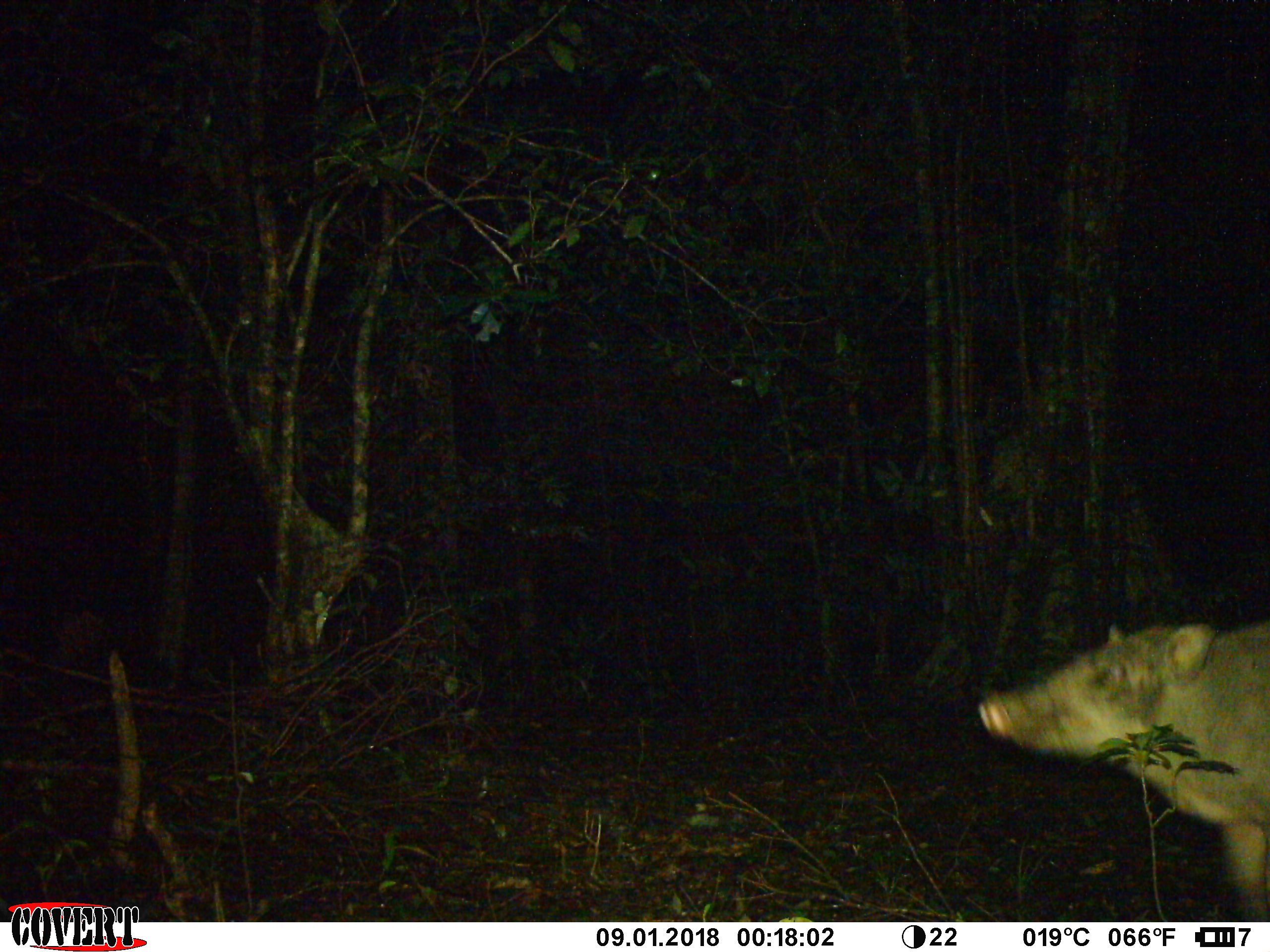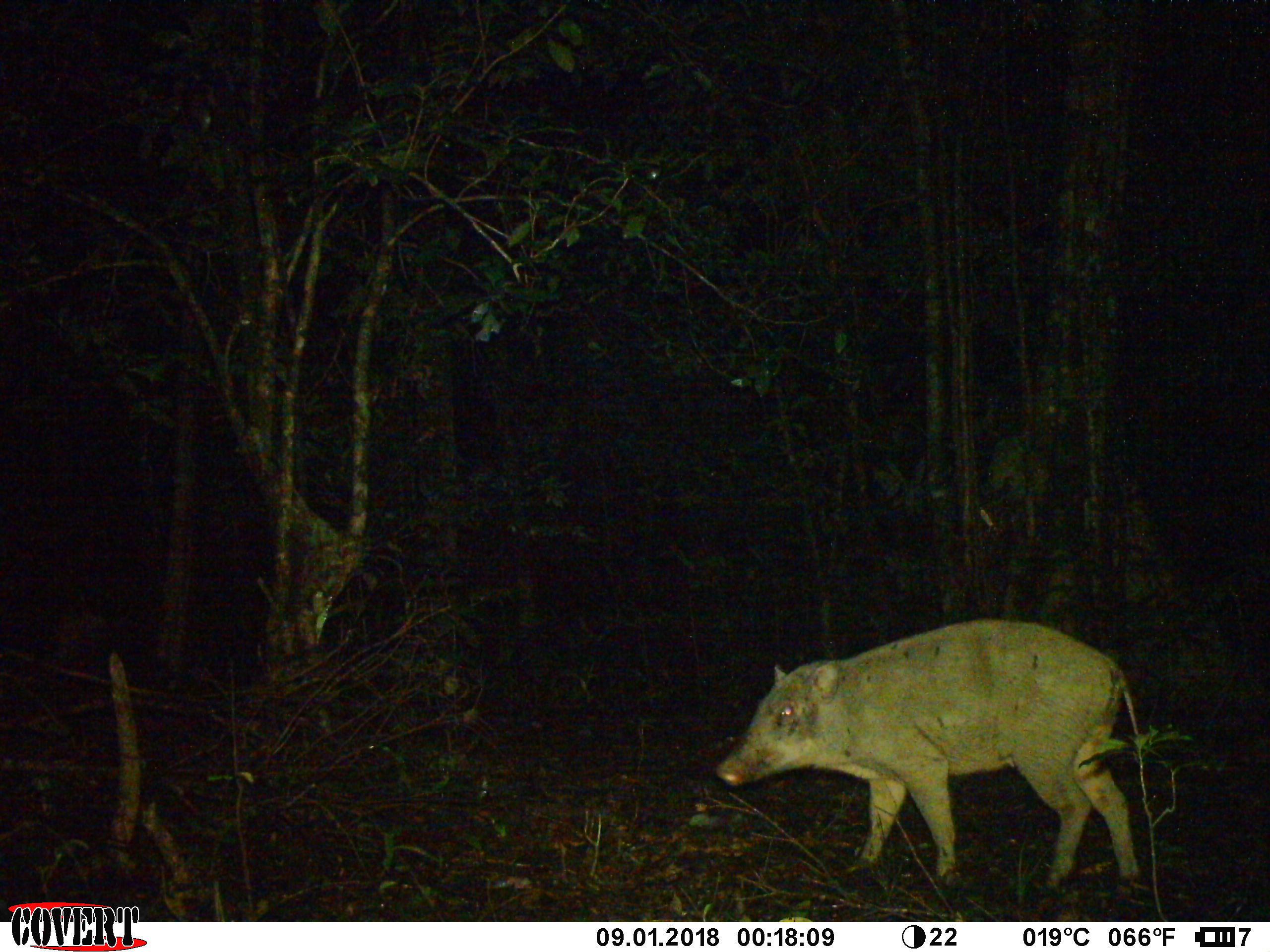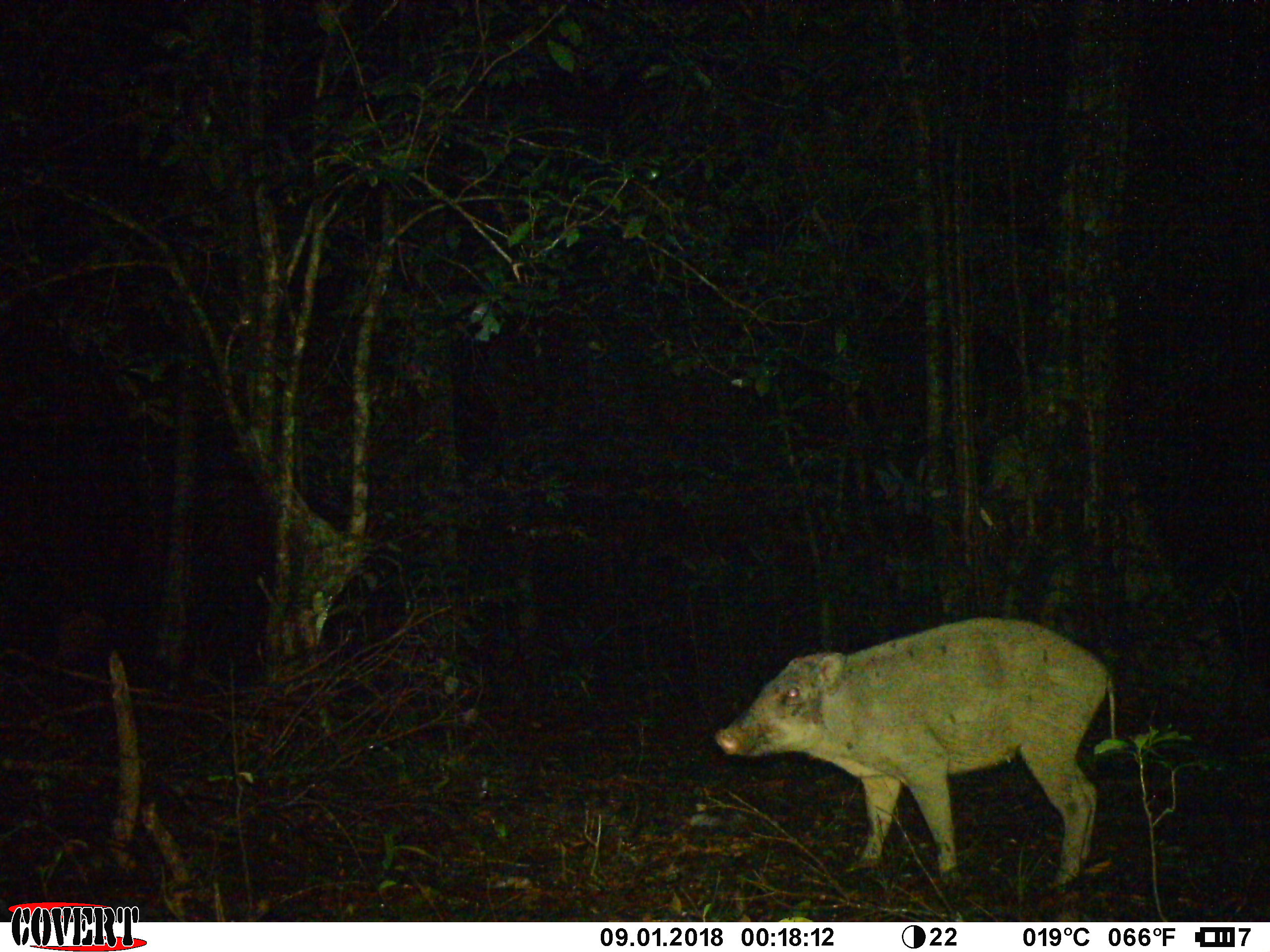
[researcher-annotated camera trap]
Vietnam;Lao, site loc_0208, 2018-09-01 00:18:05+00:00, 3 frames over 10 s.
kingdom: Animalia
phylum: Chordata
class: Mammalia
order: Artiodactyla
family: Suidae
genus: Sus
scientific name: Sus scrofa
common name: eurasian wild pig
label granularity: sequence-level